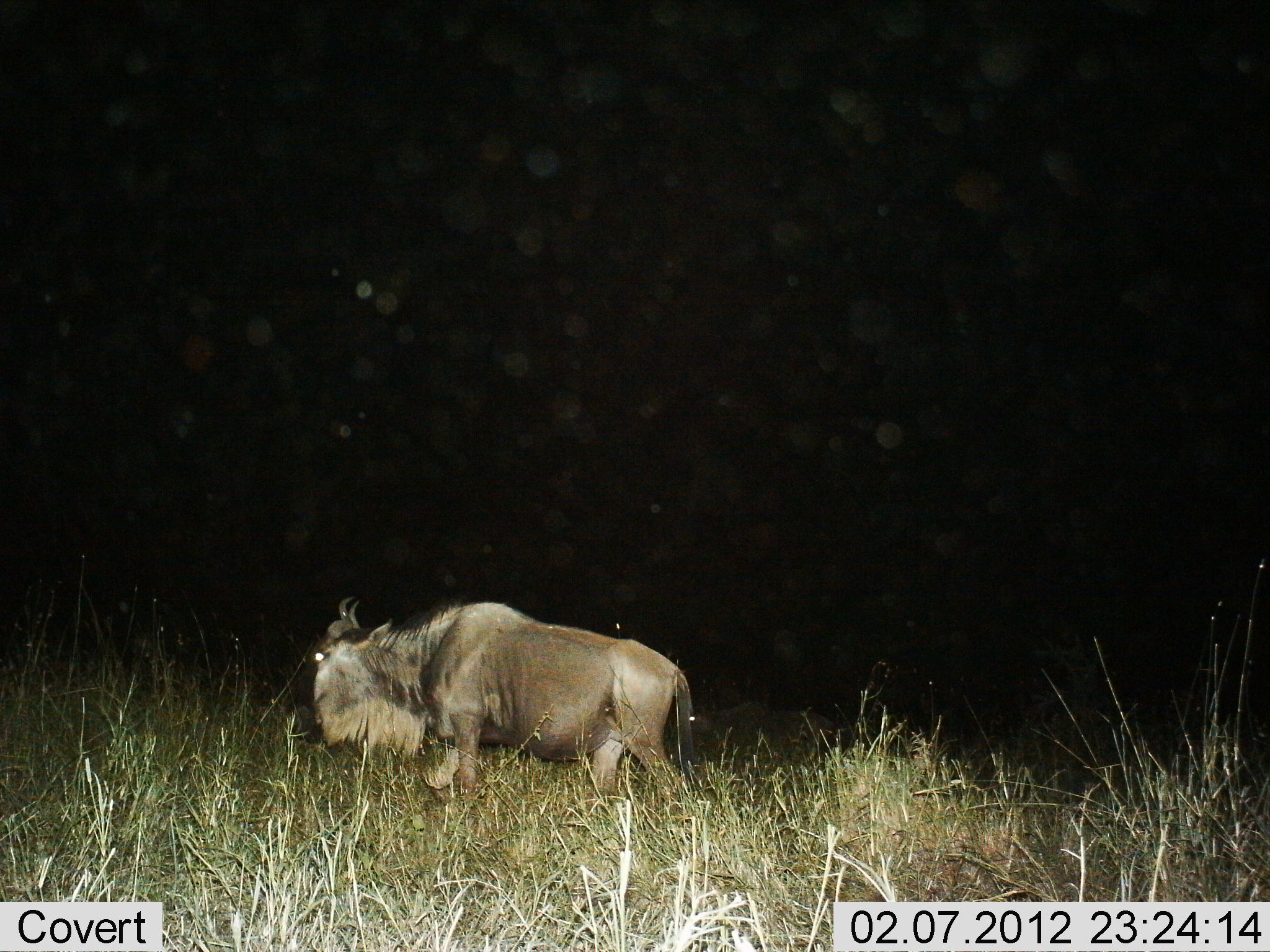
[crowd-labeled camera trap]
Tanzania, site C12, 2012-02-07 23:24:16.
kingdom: Animalia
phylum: Chordata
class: Mammalia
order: Artiodactyla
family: Bovidae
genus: Connochaetes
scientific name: Connochaetes taurinus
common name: blue wildebeest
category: wildebeest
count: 1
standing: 28%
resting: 4%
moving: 72%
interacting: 0%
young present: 4%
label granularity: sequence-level